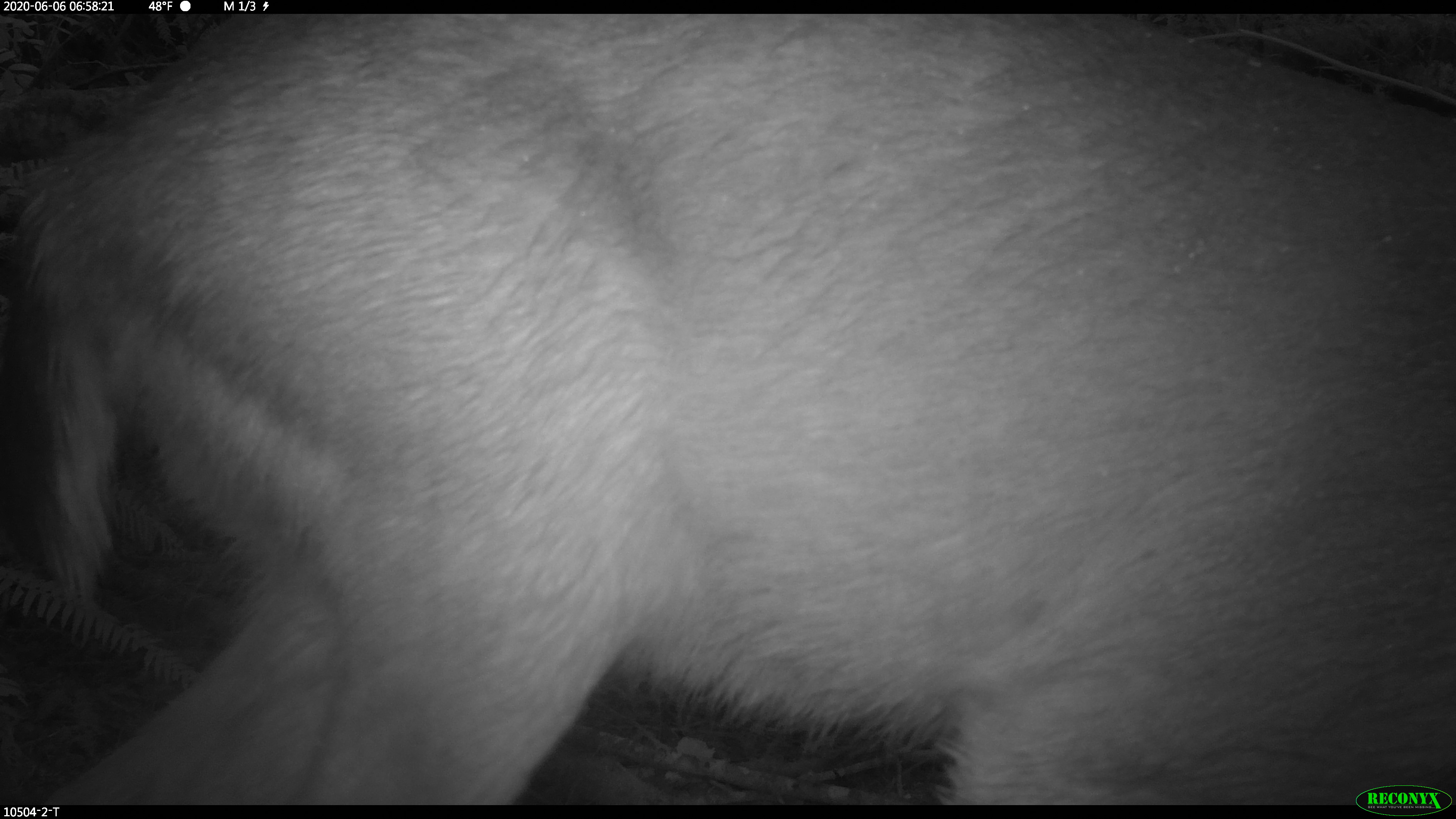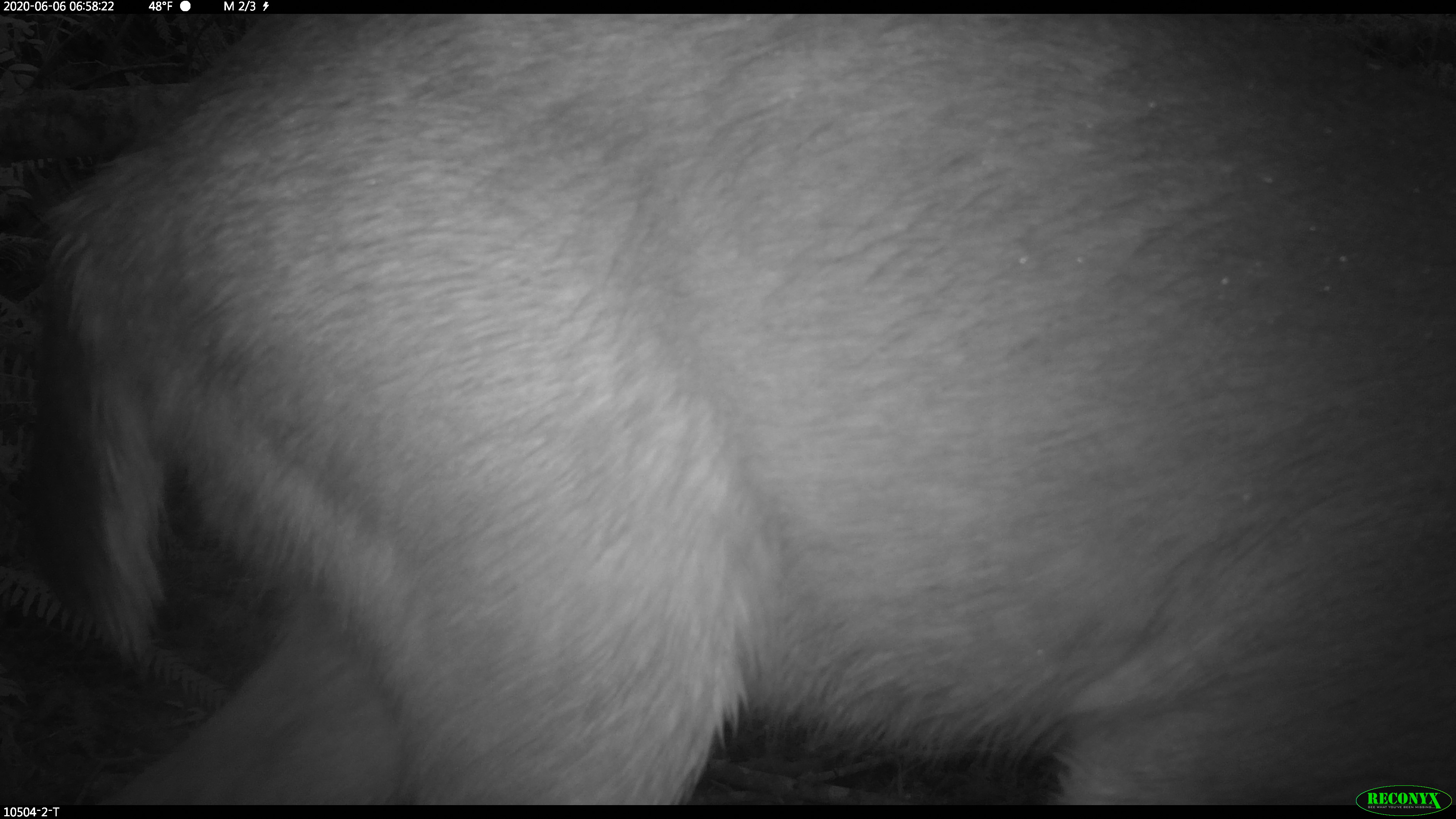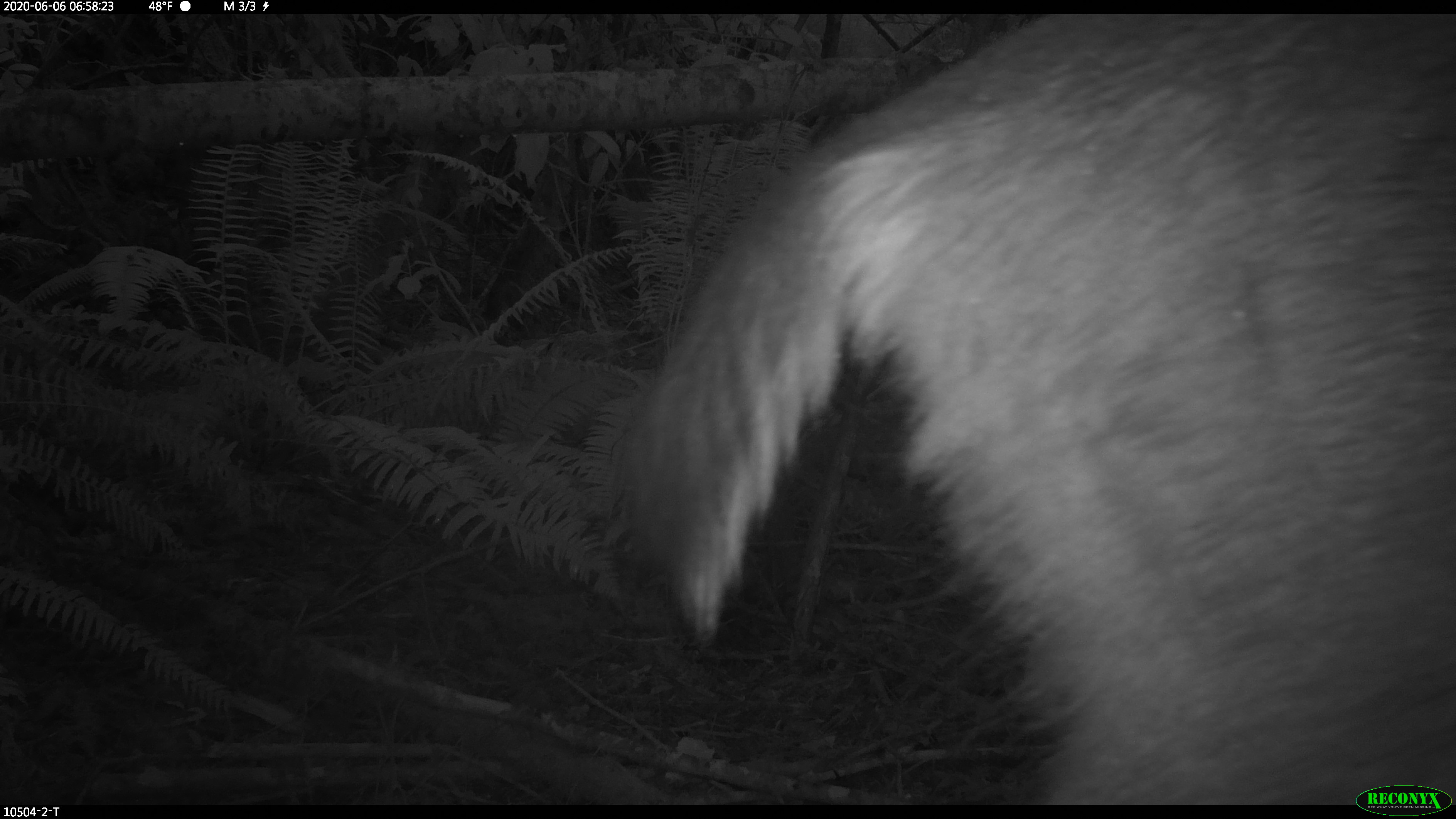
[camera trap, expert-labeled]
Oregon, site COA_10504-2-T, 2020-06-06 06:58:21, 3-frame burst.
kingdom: Animalia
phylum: Chordata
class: Mammalia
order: Artiodactyla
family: Cervidae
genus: Odocoileus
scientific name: Odocoileus hemionus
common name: black-tailed deer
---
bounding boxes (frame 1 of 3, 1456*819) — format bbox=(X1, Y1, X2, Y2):
black-tailed deer: bbox=(0, 19, 1447, 774)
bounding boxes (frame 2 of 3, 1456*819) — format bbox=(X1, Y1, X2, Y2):
black-tailed deer: bbox=(17, 16, 1449, 774)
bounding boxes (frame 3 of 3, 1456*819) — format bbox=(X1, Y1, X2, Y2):
black-tailed deer: bbox=(618, 16, 1453, 778)